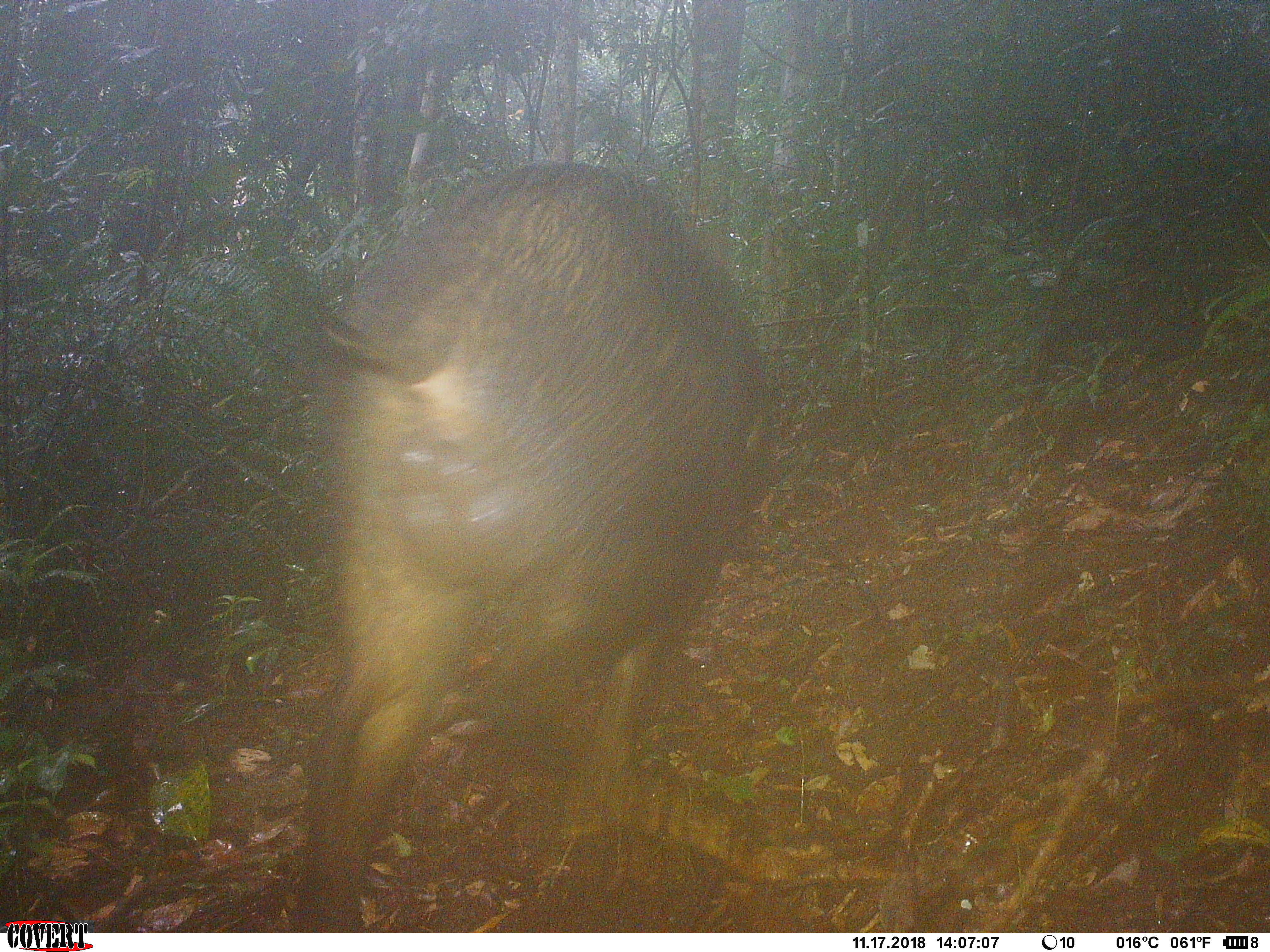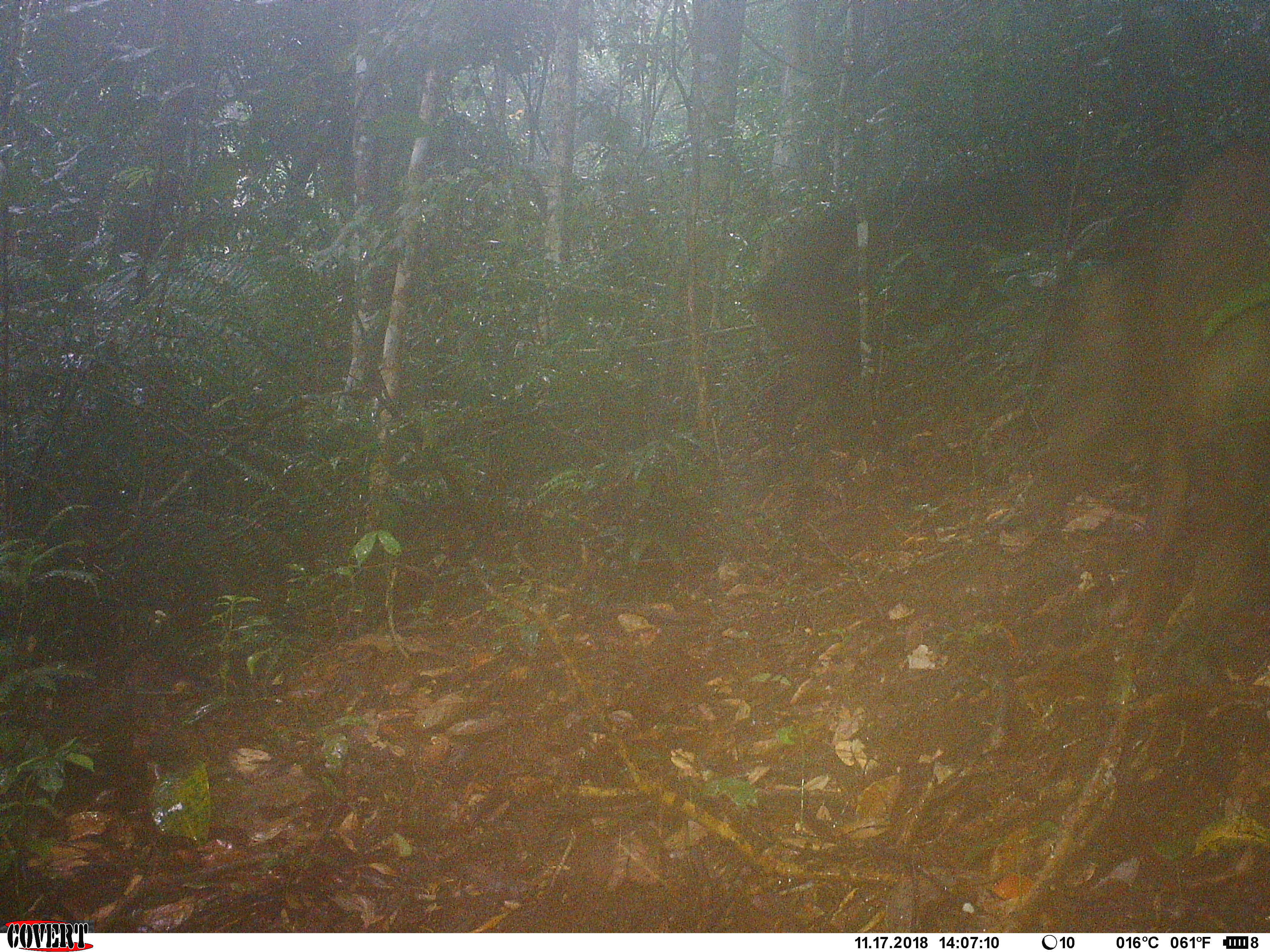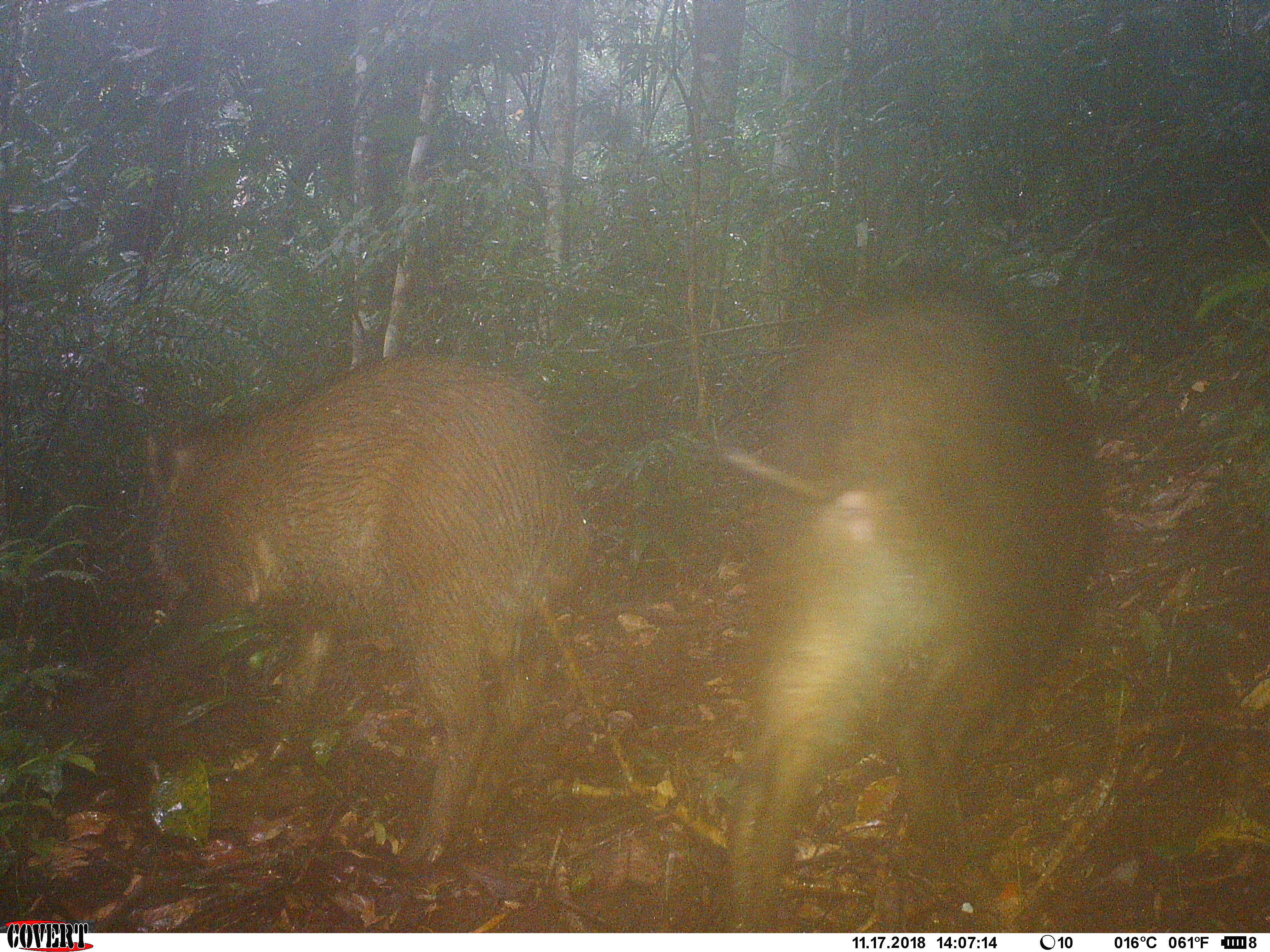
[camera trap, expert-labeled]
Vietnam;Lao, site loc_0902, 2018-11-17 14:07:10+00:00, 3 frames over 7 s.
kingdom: Animalia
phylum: Chordata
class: Mammalia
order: Artiodactyla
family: Suidae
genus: Sus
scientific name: Sus scrofa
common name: eurasian wild pig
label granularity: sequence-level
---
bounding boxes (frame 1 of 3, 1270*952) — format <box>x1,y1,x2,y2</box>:
eurasian wild pig: <box>282,159,776,931</box>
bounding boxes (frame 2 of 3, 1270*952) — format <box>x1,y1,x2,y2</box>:
eurasian wild pig: <box>1020,132,1270,660</box>; <box>747,156,1066,477</box>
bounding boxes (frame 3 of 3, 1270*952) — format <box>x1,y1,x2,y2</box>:
eurasian wild pig: <box>709,261,1106,929</box>; <box>133,352,593,869</box>